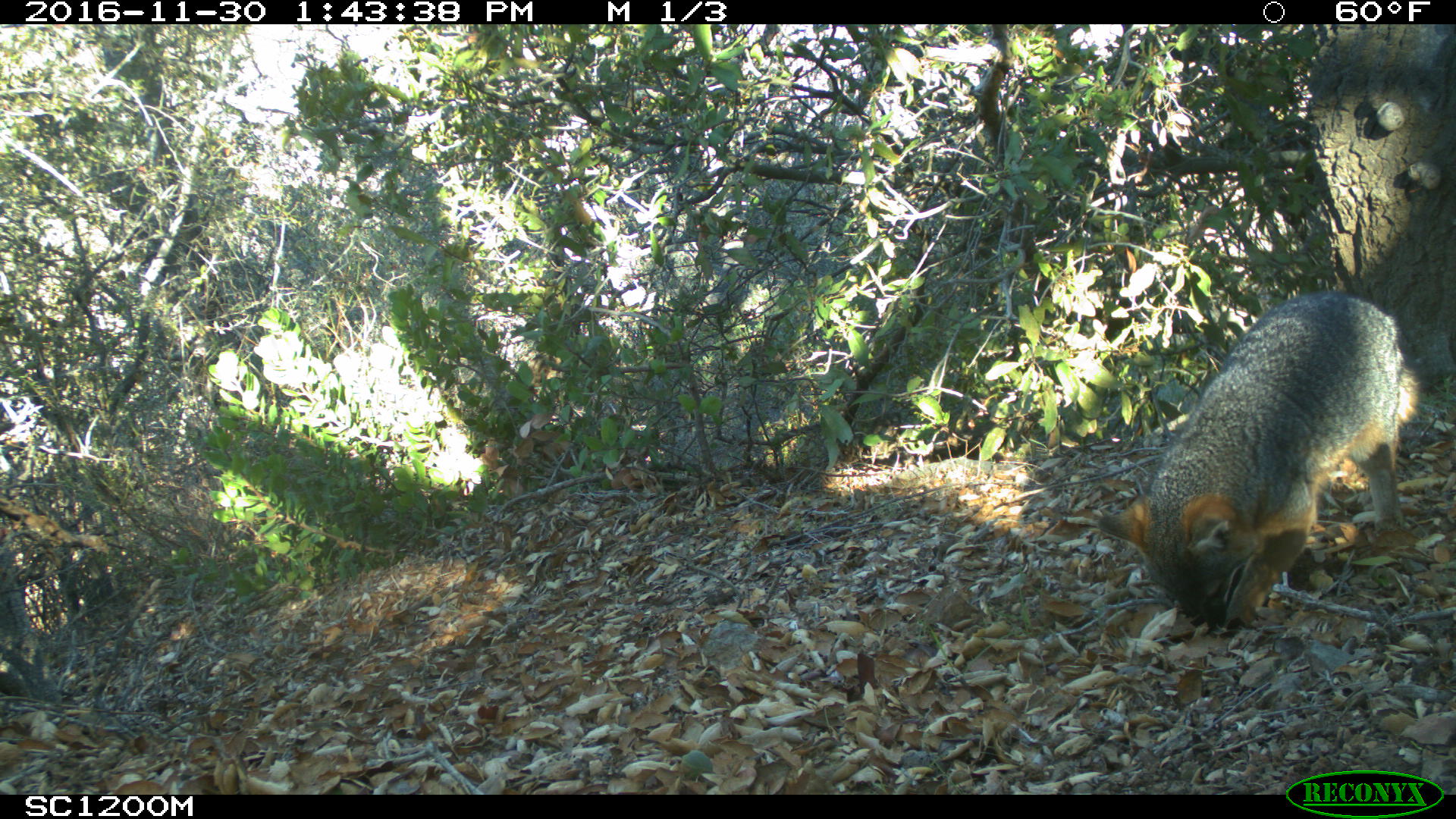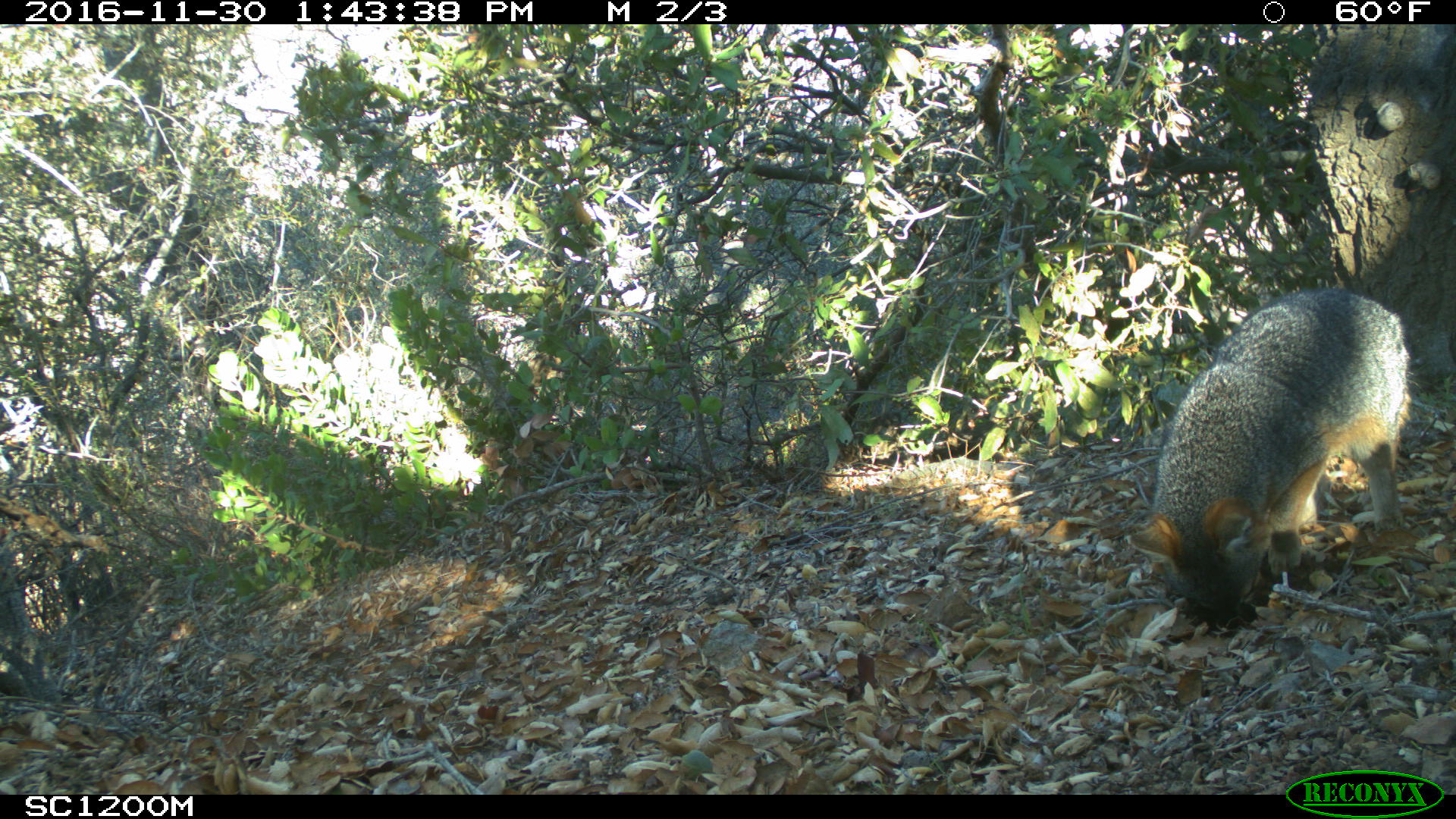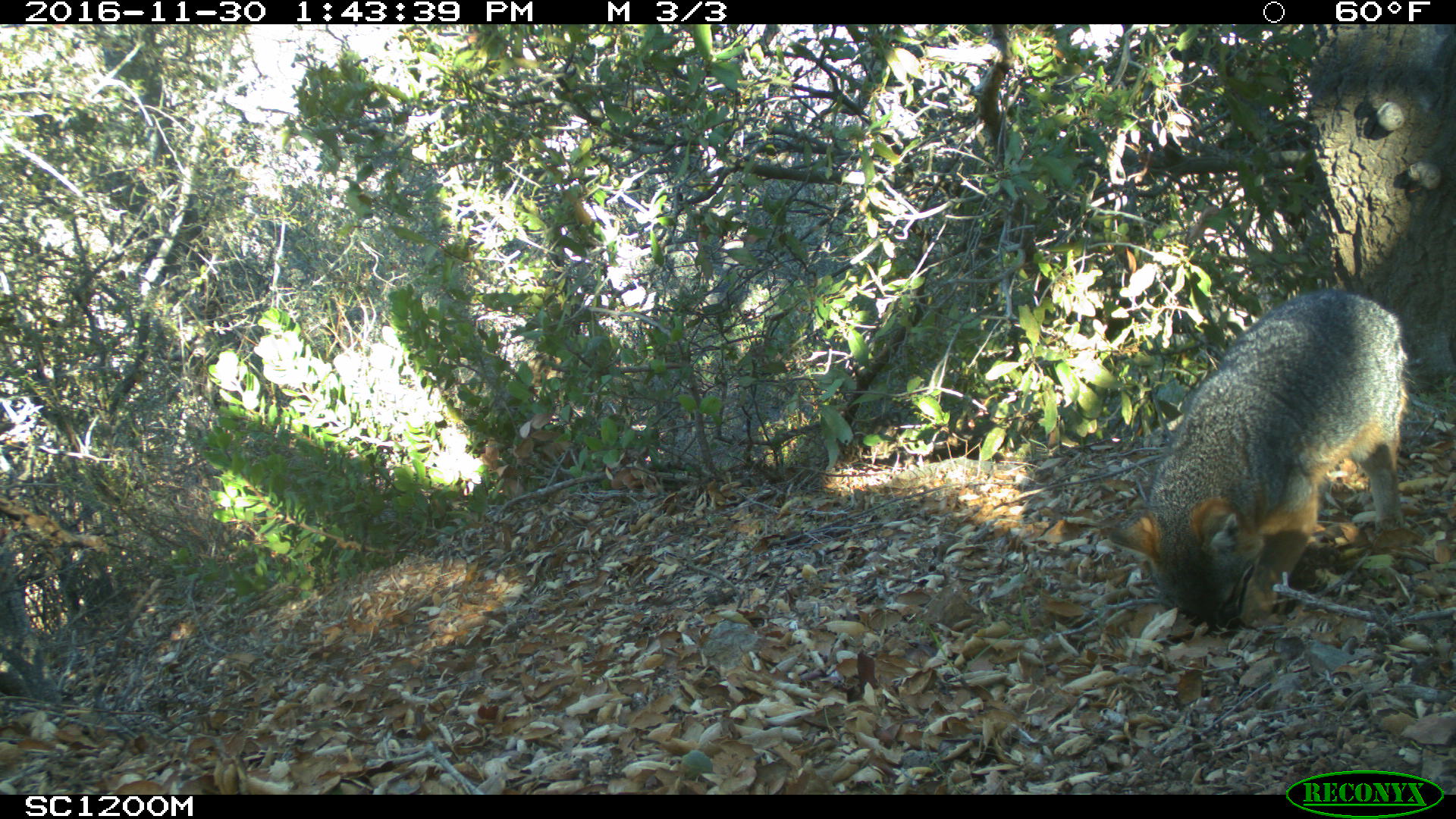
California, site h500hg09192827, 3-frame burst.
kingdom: Animalia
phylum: Chordata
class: Mammalia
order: Carnivora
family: Canidae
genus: Urocyon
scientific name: Urocyon littoralis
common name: island fox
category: fox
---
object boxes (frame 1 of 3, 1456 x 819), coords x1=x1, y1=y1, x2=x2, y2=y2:
fox: x1=1097, y1=290, x2=1423, y2=635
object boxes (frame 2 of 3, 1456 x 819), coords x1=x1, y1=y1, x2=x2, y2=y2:
fox: x1=1124, y1=287, x2=1411, y2=627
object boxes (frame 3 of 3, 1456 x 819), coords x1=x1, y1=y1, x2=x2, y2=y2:
fox: x1=1108, y1=291, x2=1423, y2=640